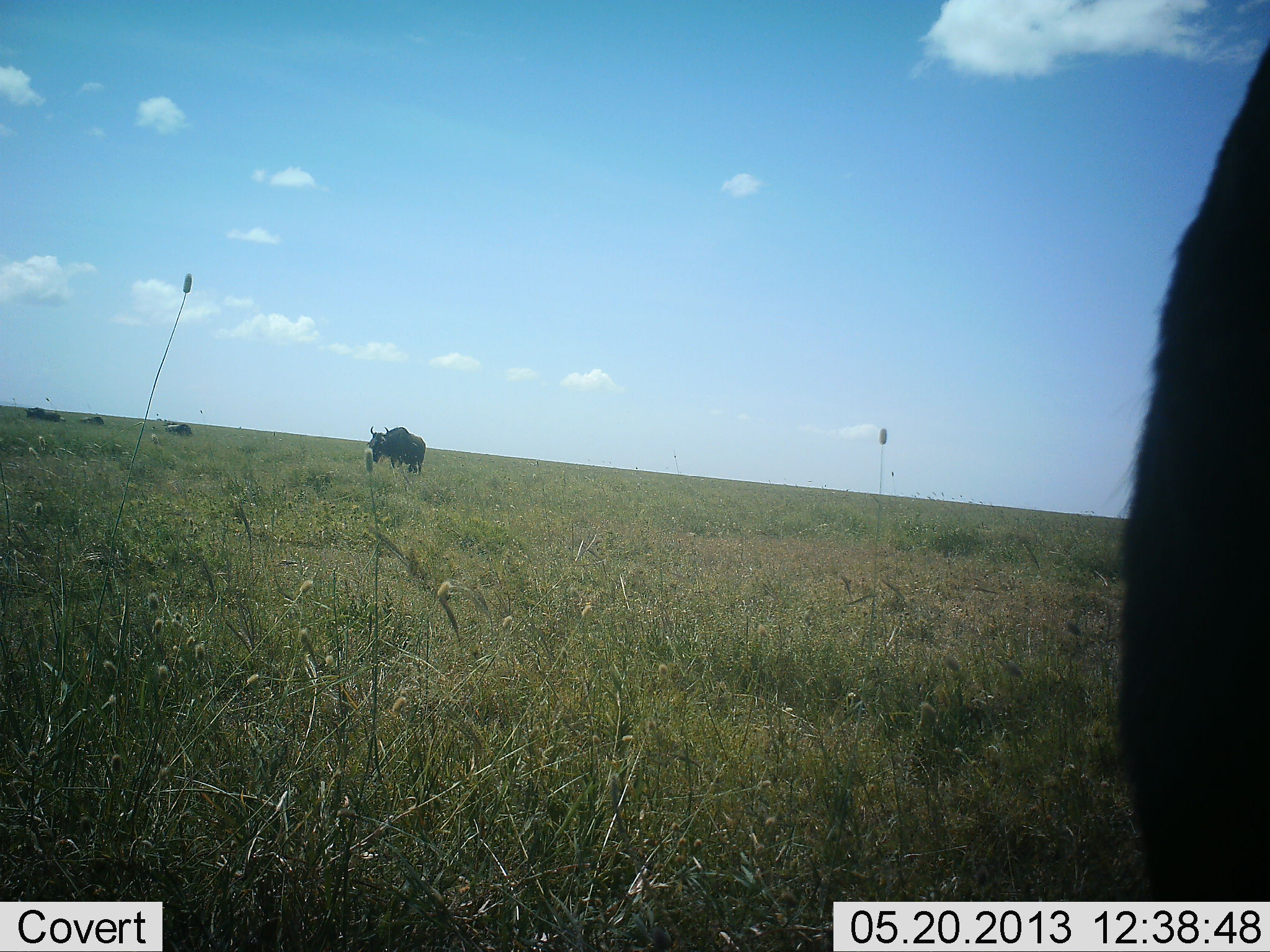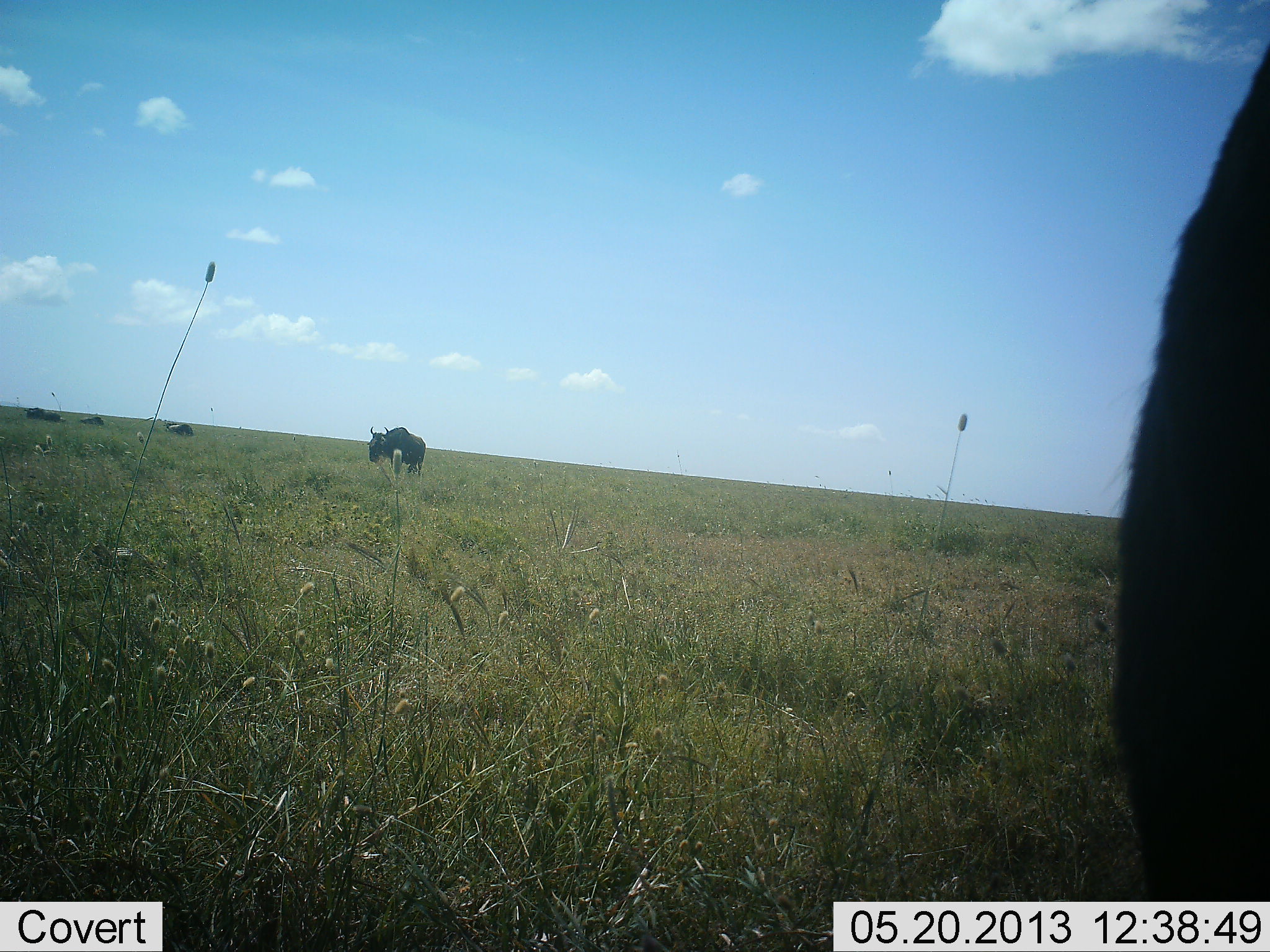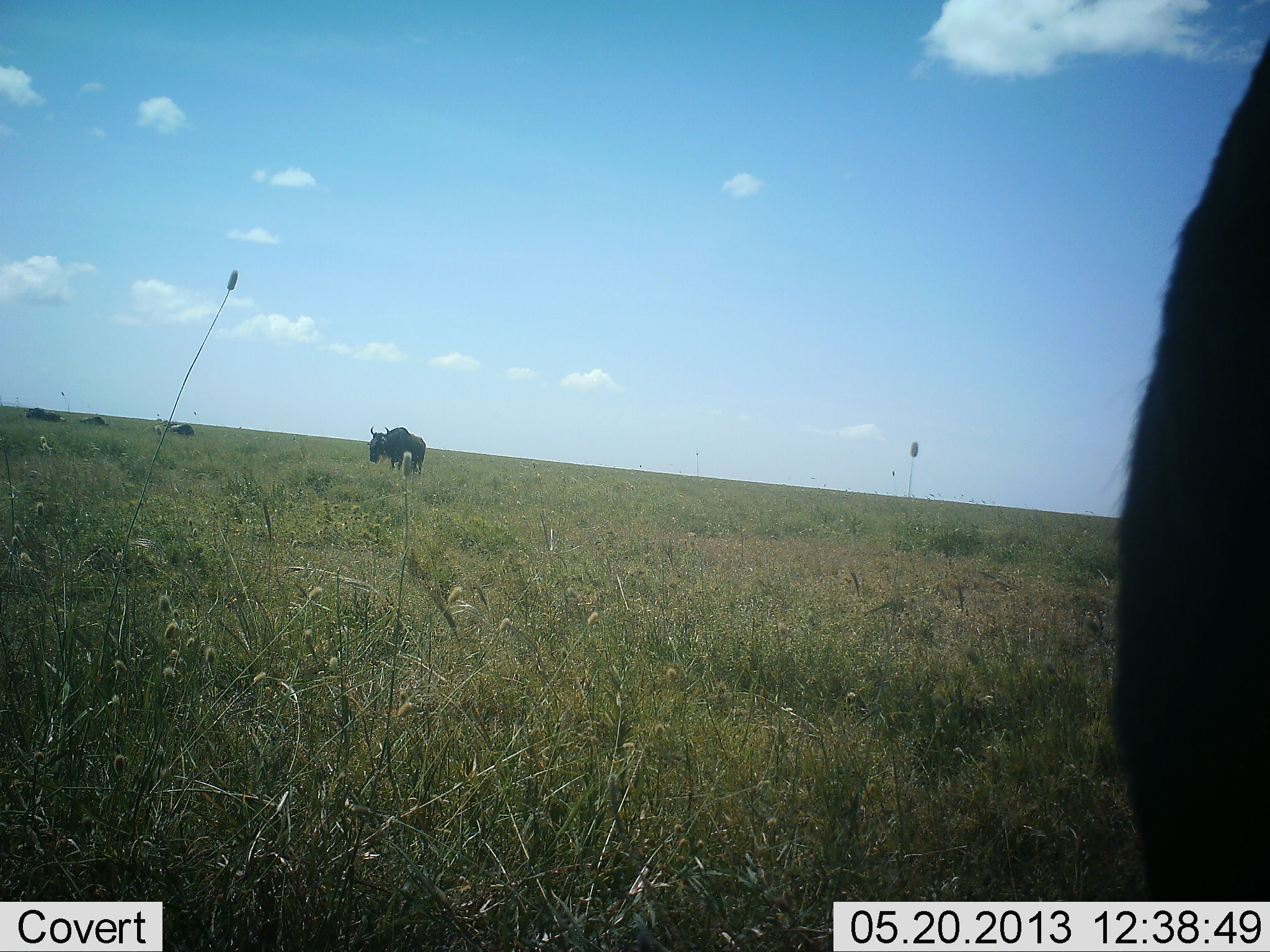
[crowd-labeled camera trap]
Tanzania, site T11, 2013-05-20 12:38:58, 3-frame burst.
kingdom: Animalia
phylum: Chordata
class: Mammalia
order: Artiodactyla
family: Bovidae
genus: Connochaetes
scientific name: Connochaetes taurinus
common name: blue wildebeest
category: wildebeest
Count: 5.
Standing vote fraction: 100%.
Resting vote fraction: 20%.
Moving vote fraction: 0%.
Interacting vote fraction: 0%.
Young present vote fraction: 0%.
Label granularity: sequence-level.